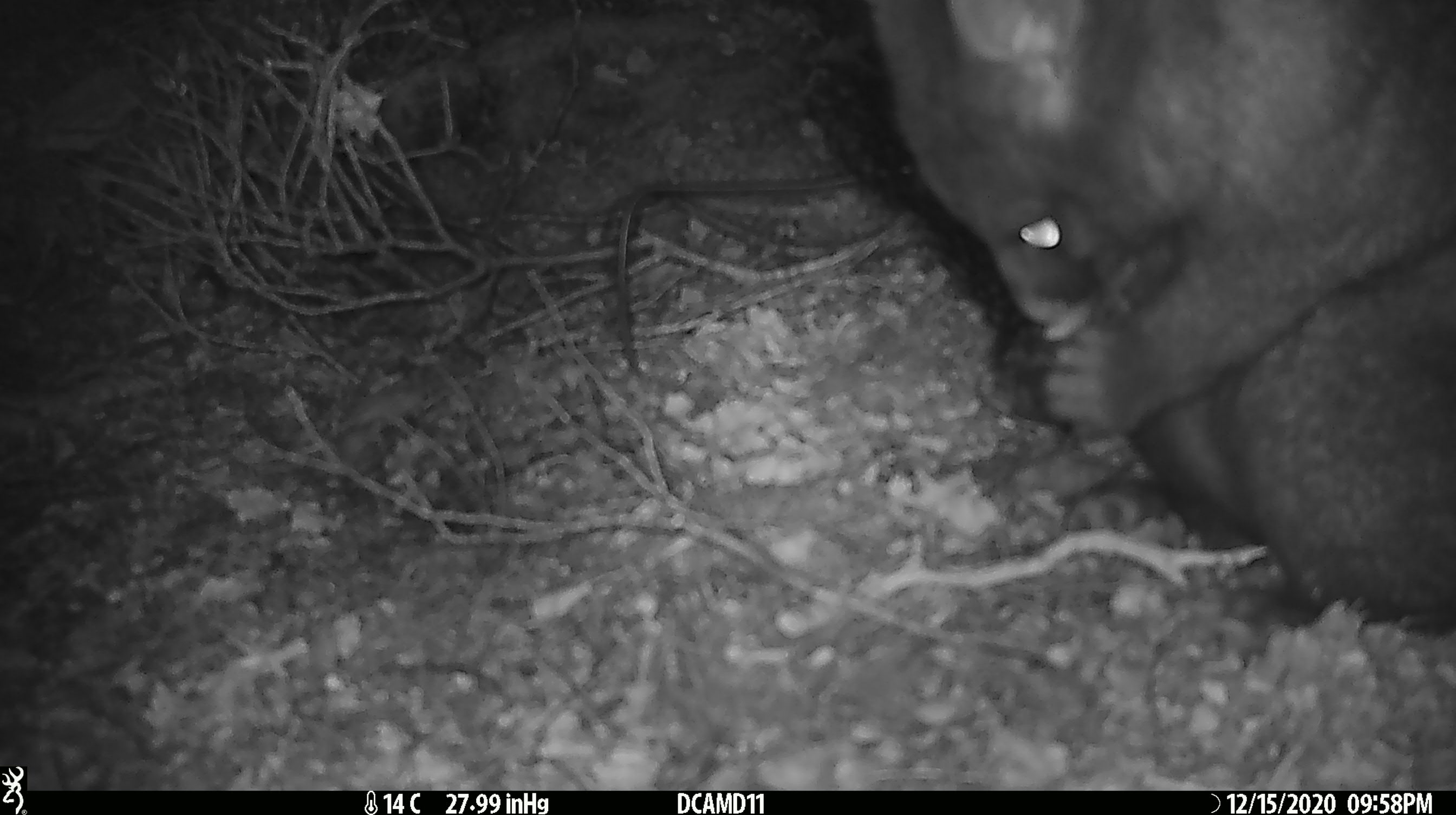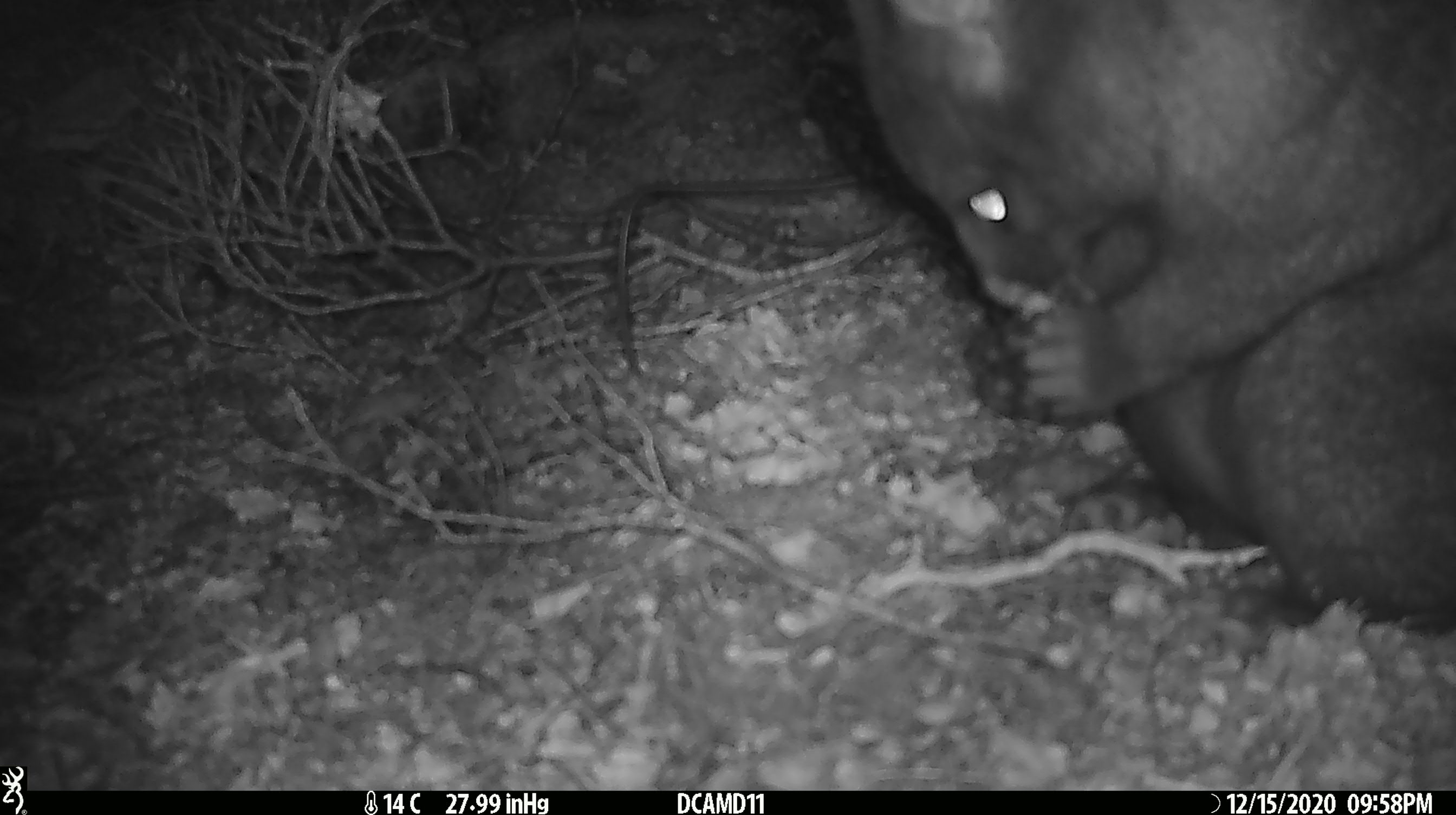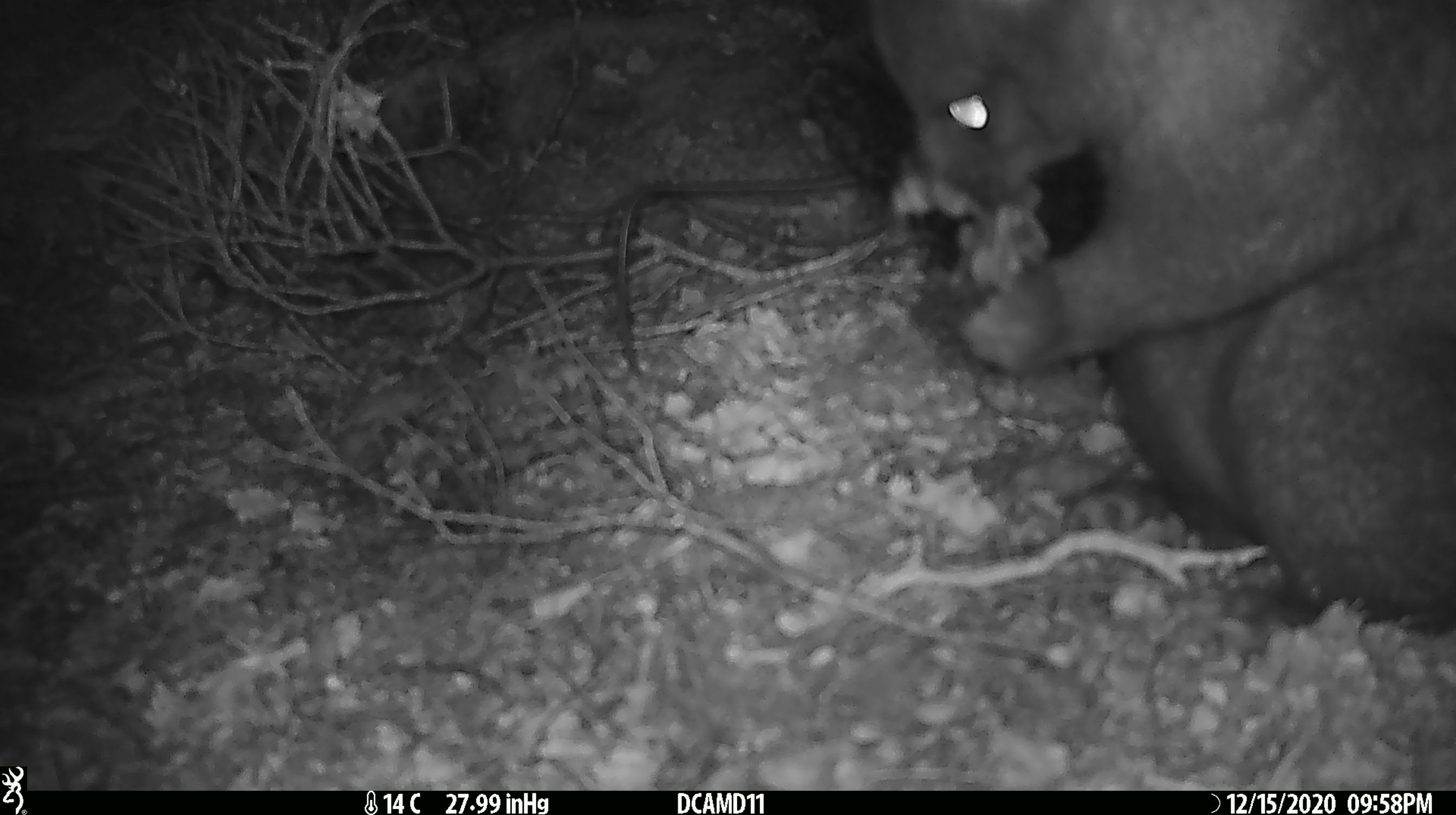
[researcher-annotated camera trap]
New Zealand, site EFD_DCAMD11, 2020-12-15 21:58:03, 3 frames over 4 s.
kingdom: Animalia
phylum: Chordata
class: Mammalia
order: Diprotodontia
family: Phalangeridae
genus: Trichosurus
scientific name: Trichosurus vulpecula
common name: common brushtail possum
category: possum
Possum (common brushtail possum) (Trichosurus vulpecula).